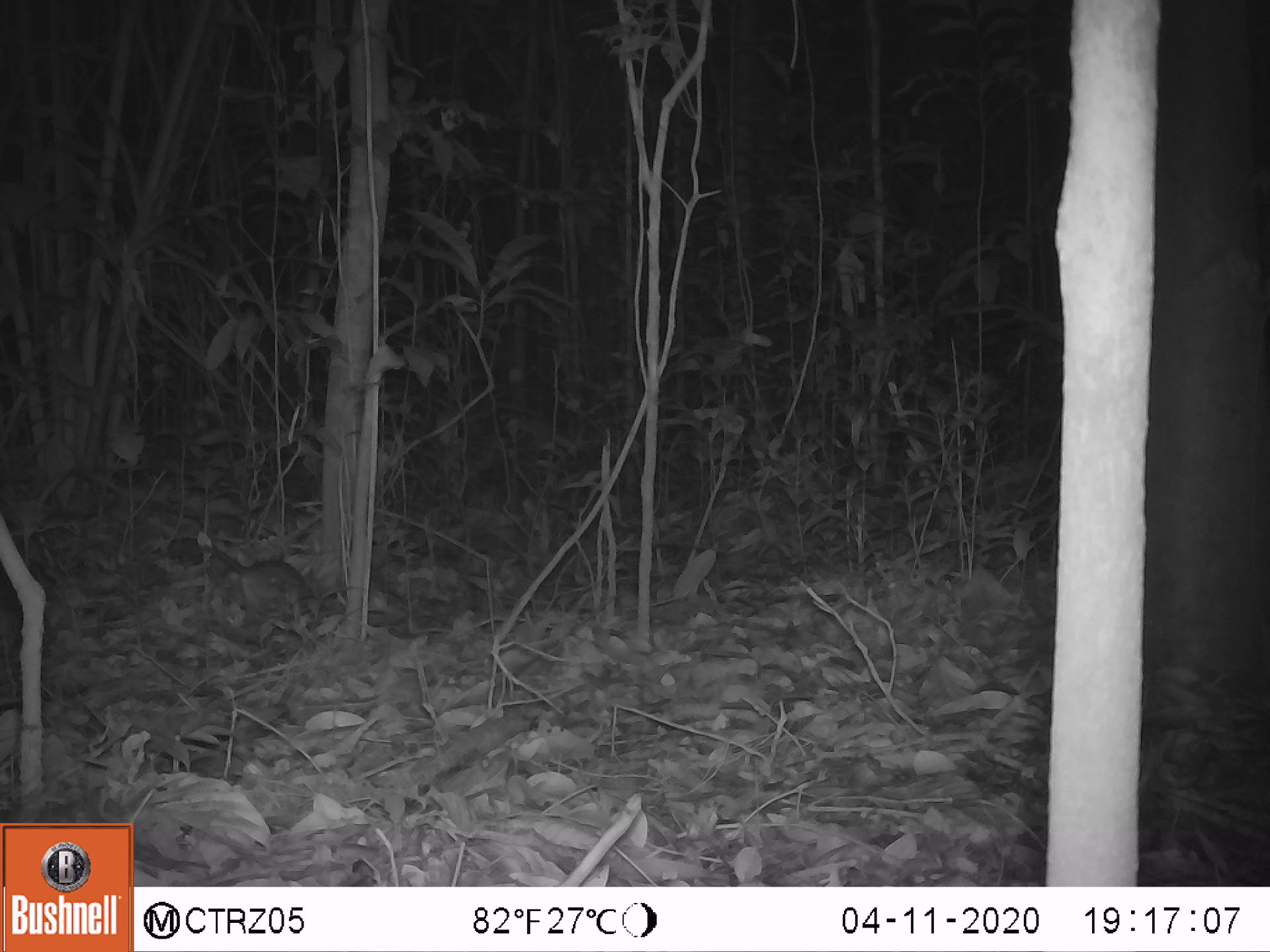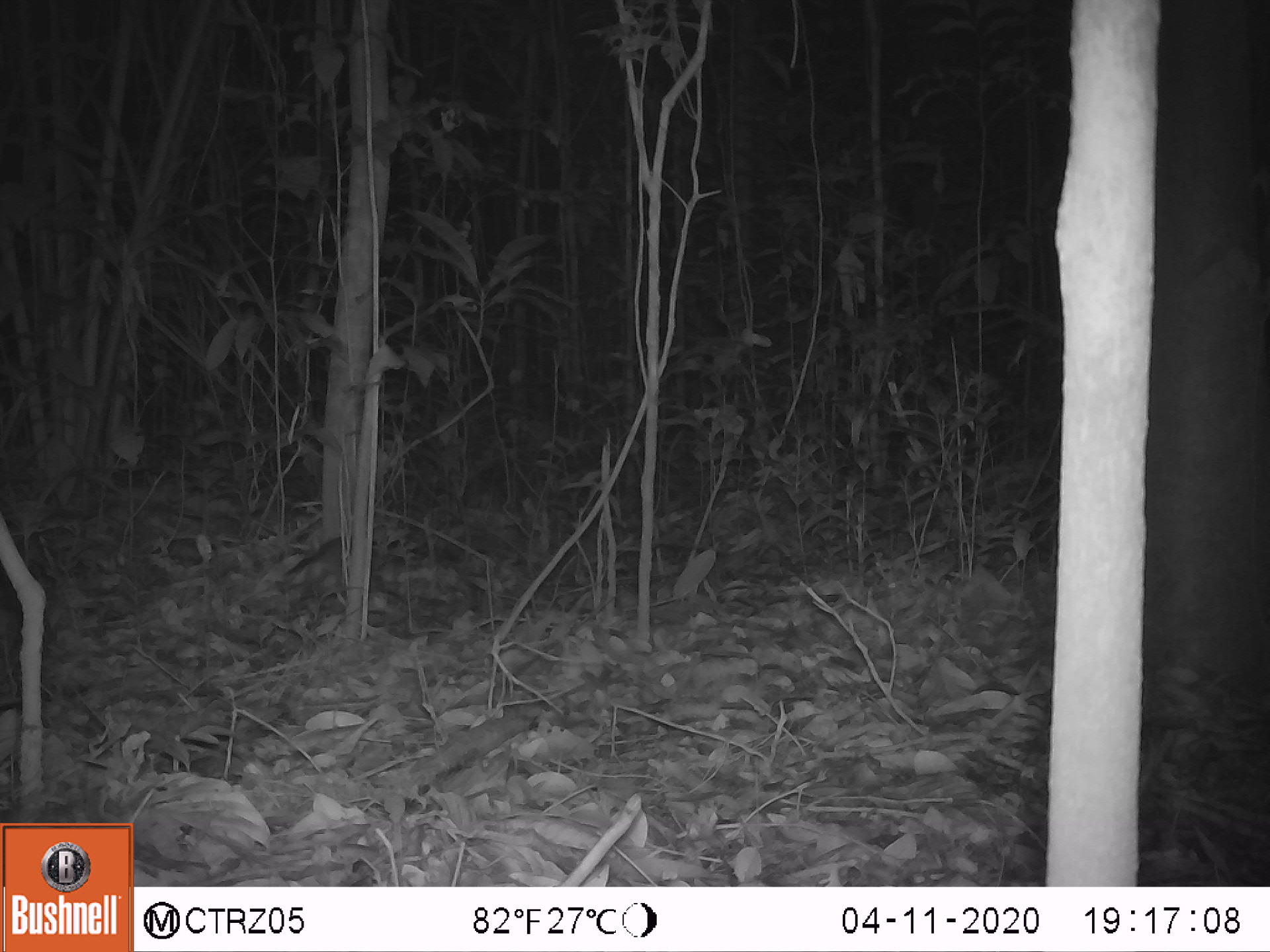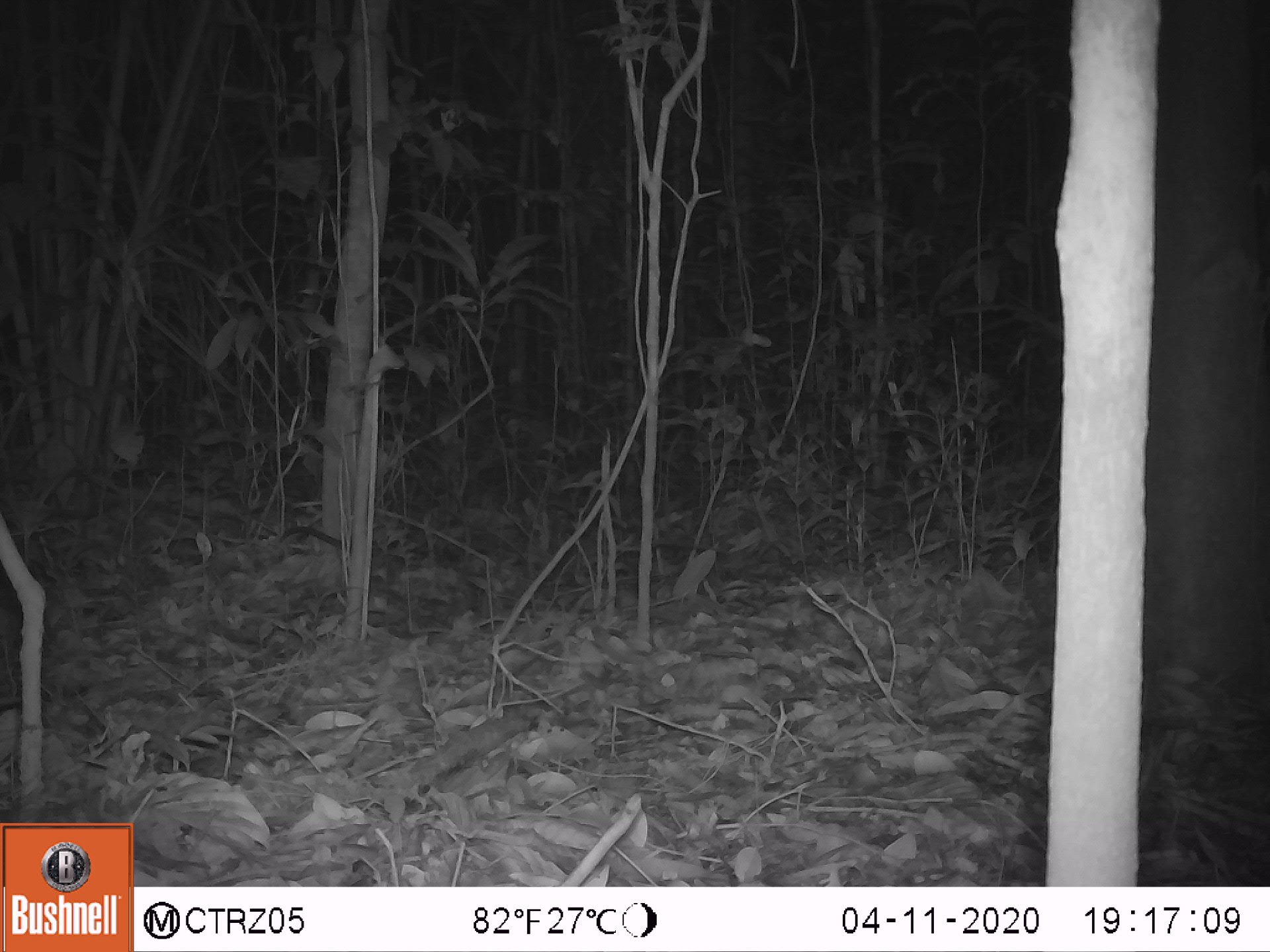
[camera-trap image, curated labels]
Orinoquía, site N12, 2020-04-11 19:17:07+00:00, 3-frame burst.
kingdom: Animalia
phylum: Chordata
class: Mammalia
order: Rodentia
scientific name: Rodentia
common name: rodent